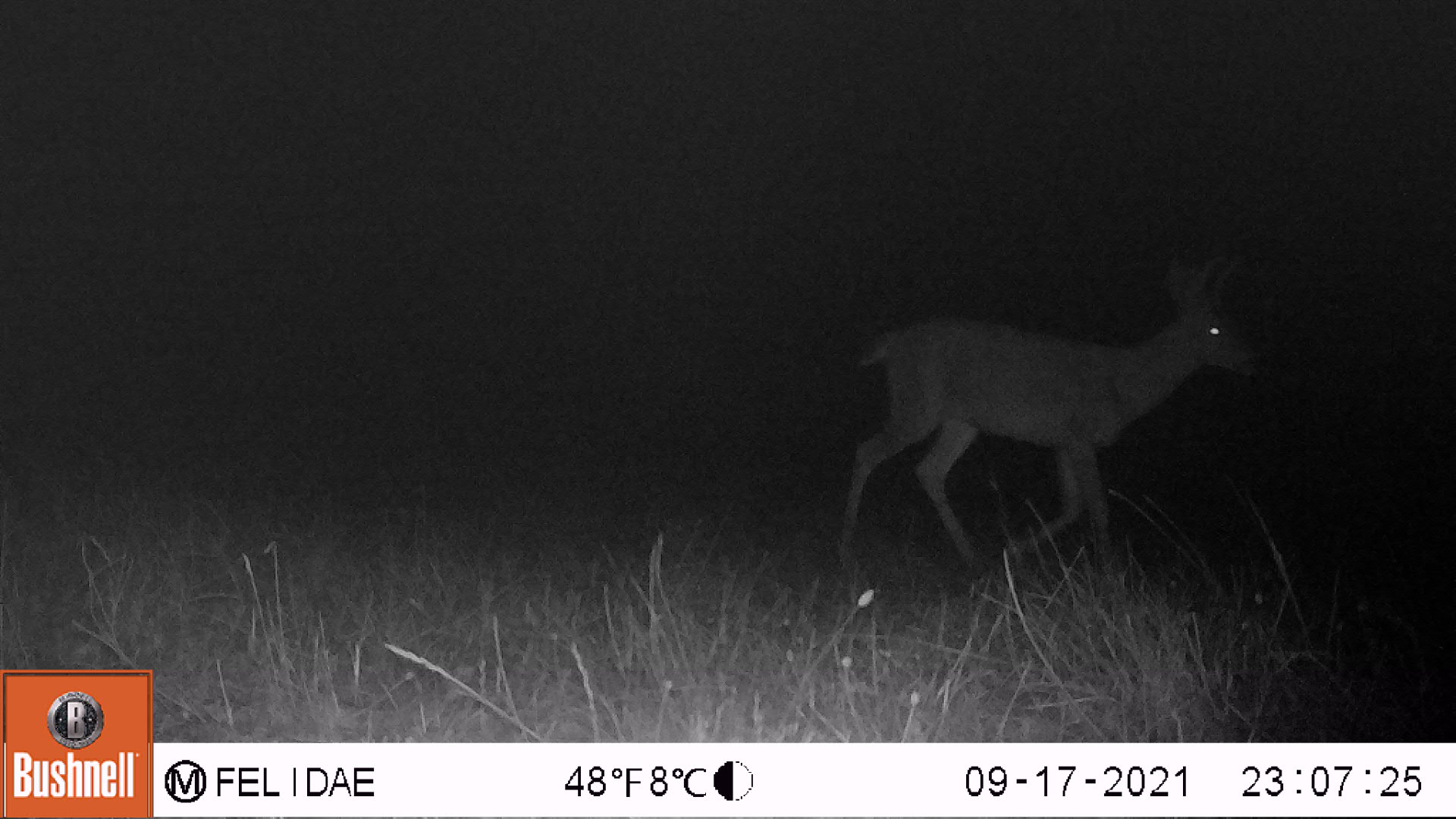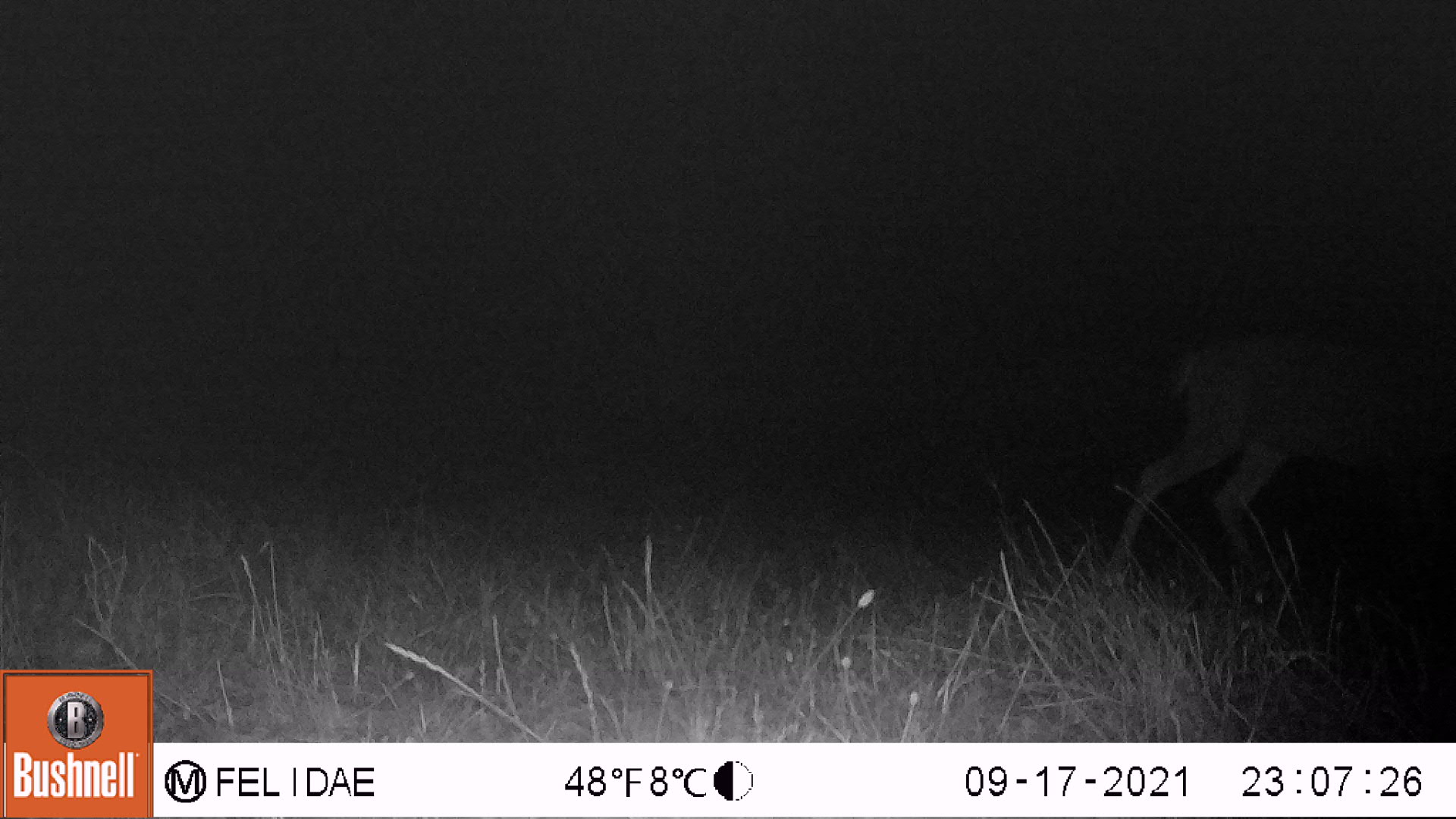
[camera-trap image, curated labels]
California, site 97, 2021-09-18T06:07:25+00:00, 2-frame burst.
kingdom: Animalia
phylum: Chordata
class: Mammalia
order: Artiodactyla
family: Cervidae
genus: Odocoileus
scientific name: Odocoileus hemionus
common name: mule deer